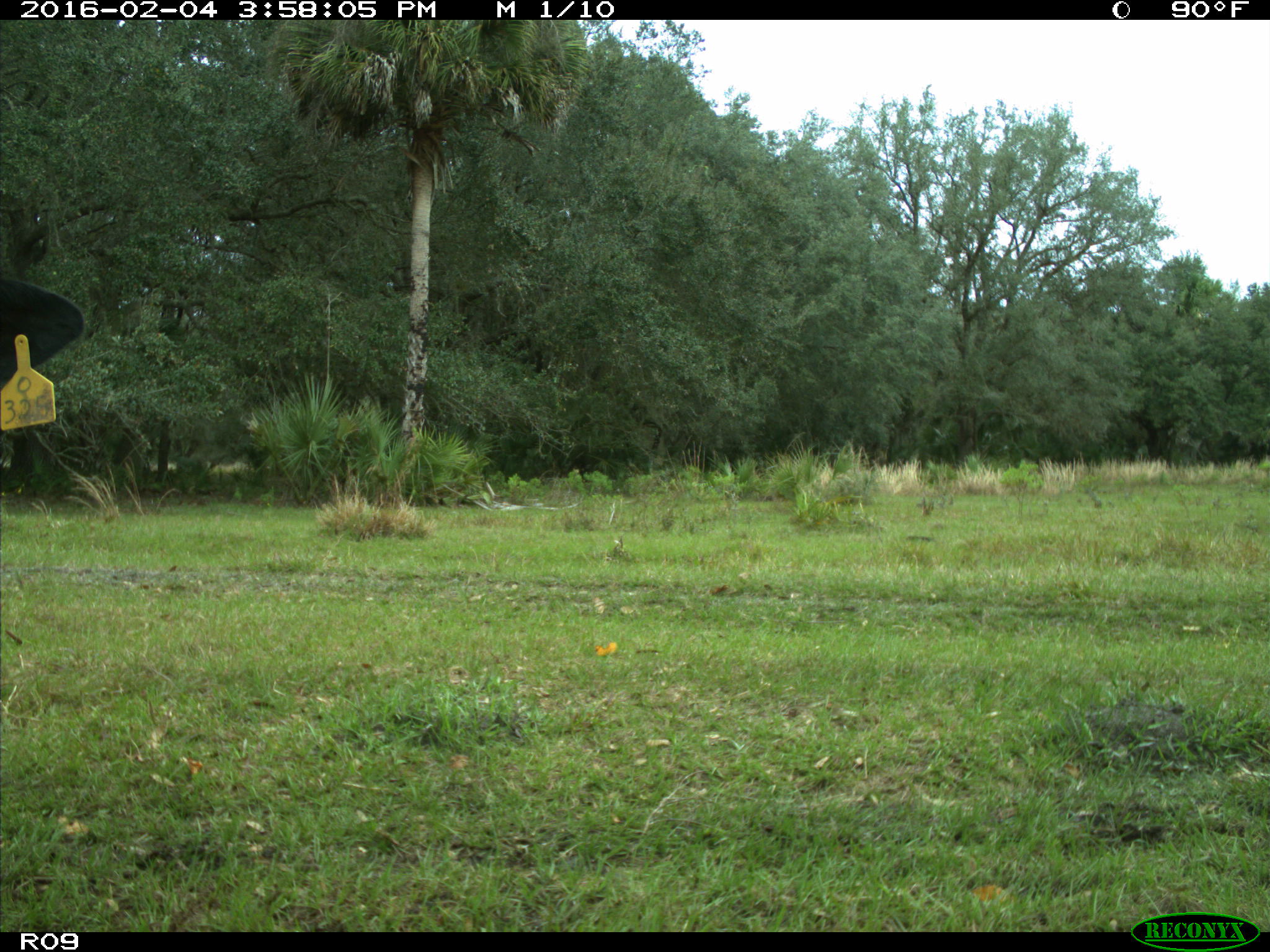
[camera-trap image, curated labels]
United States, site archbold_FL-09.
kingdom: Animalia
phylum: Chordata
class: Mammalia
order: Artiodactyla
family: Bovidae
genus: Bos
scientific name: Bos taurus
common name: domestic cow